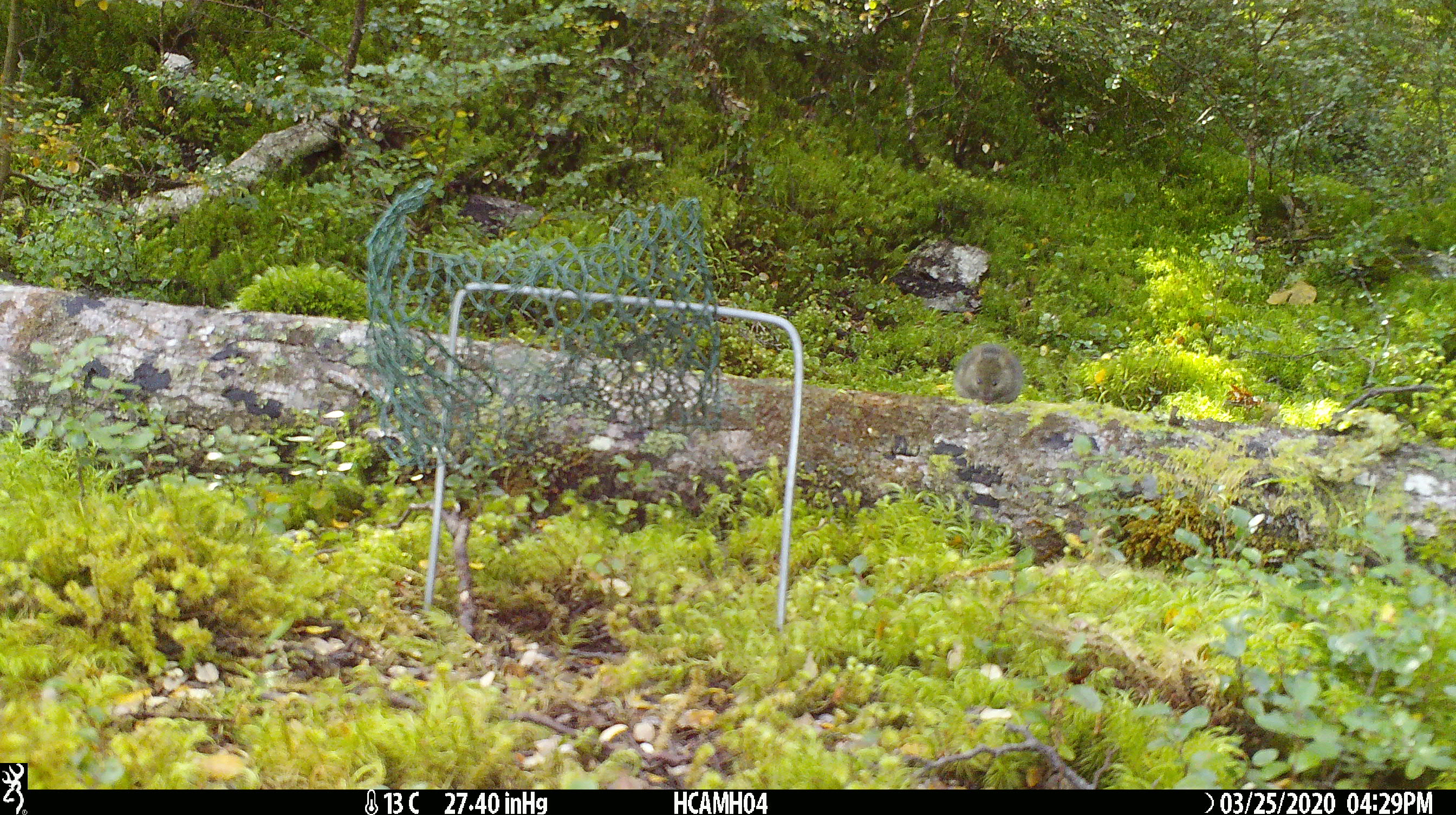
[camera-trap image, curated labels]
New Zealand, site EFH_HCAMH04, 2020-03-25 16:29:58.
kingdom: Animalia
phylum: Chordata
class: Mammalia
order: Rodentia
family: Muridae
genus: Mus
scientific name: Mus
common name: mouse